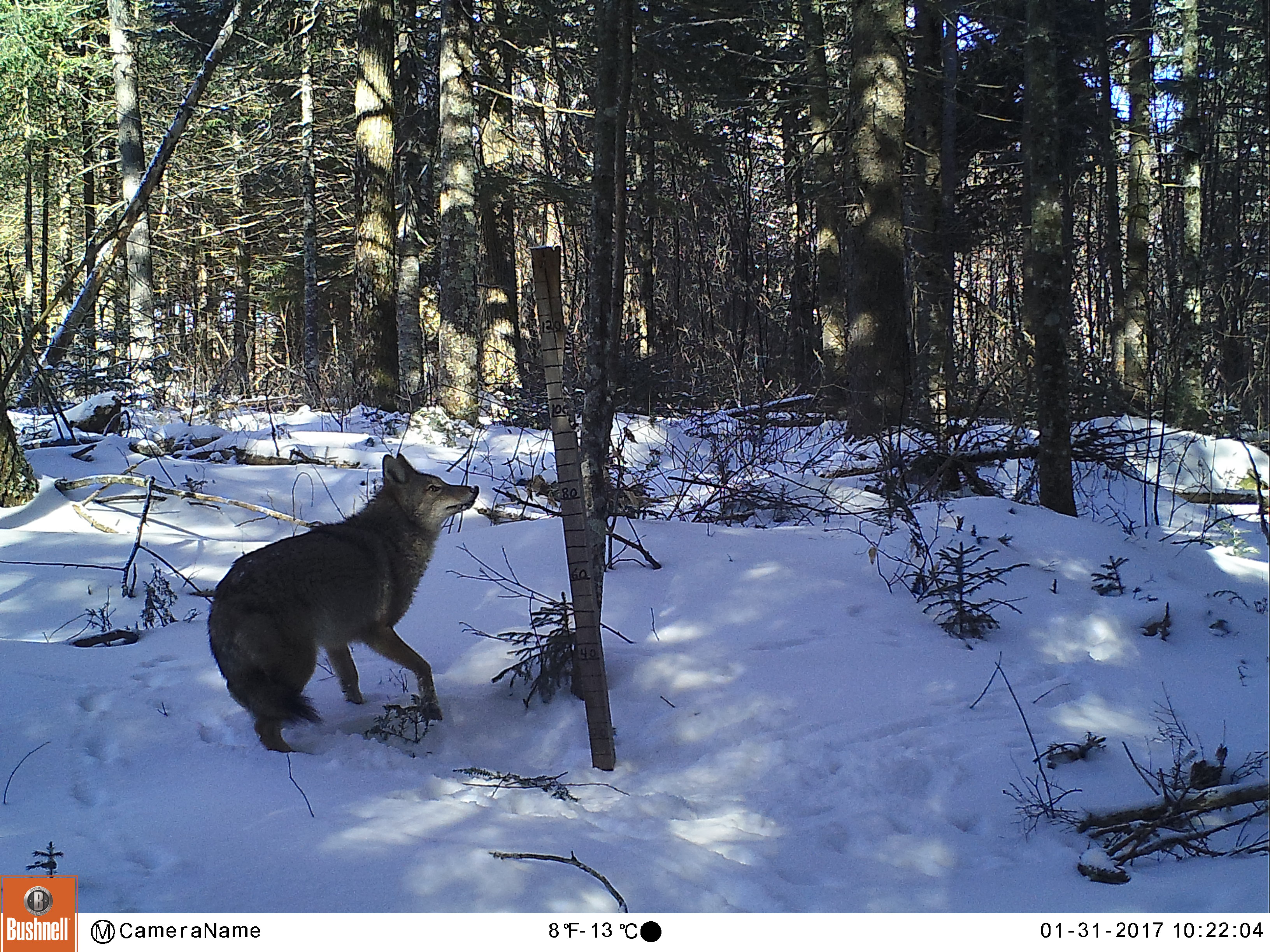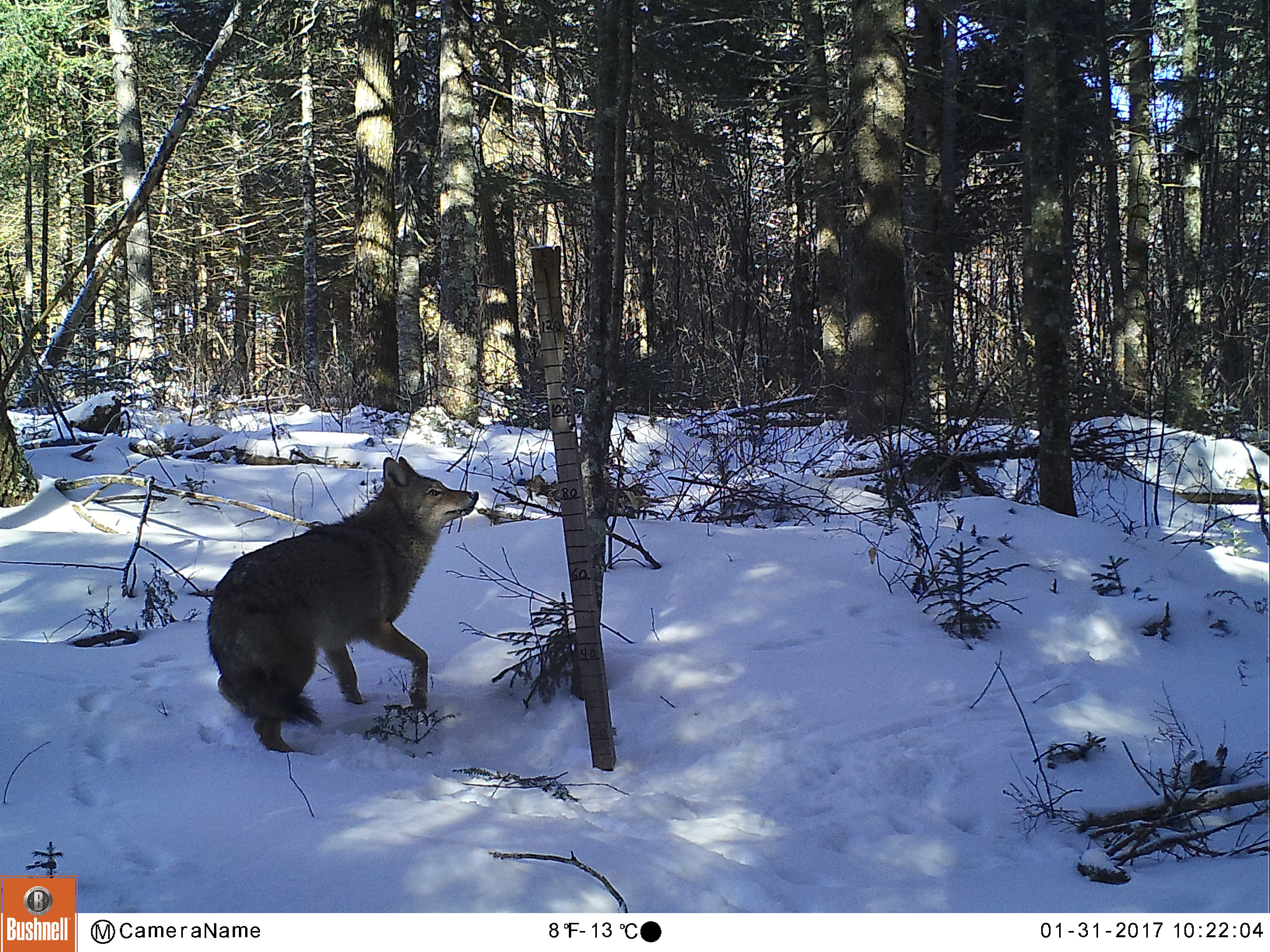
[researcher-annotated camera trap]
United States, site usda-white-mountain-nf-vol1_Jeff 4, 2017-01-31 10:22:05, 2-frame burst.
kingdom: Animalia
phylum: Chordata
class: Mammalia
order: Carnivora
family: Canidae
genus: Canis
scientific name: Canis latrans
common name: coyote